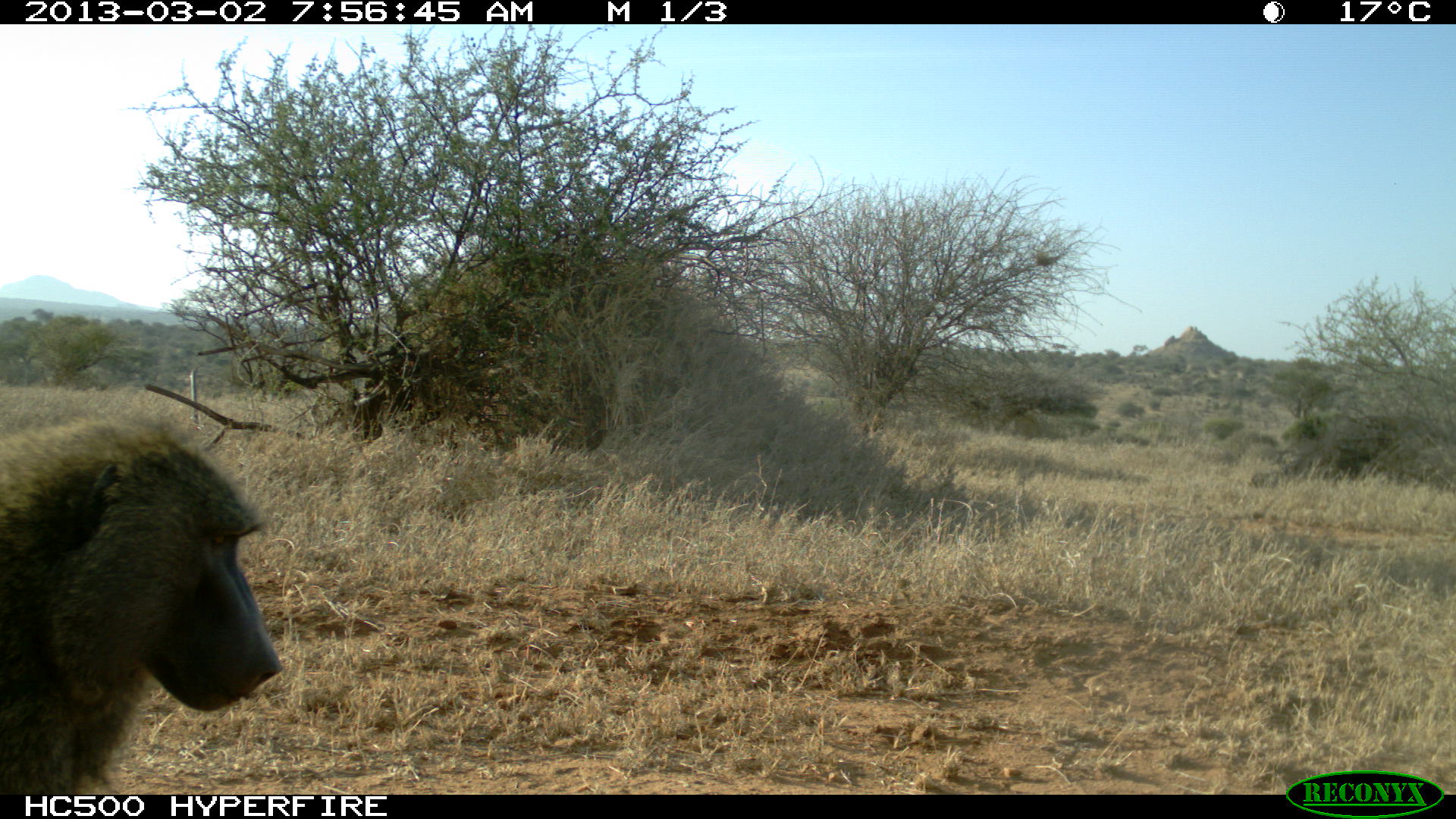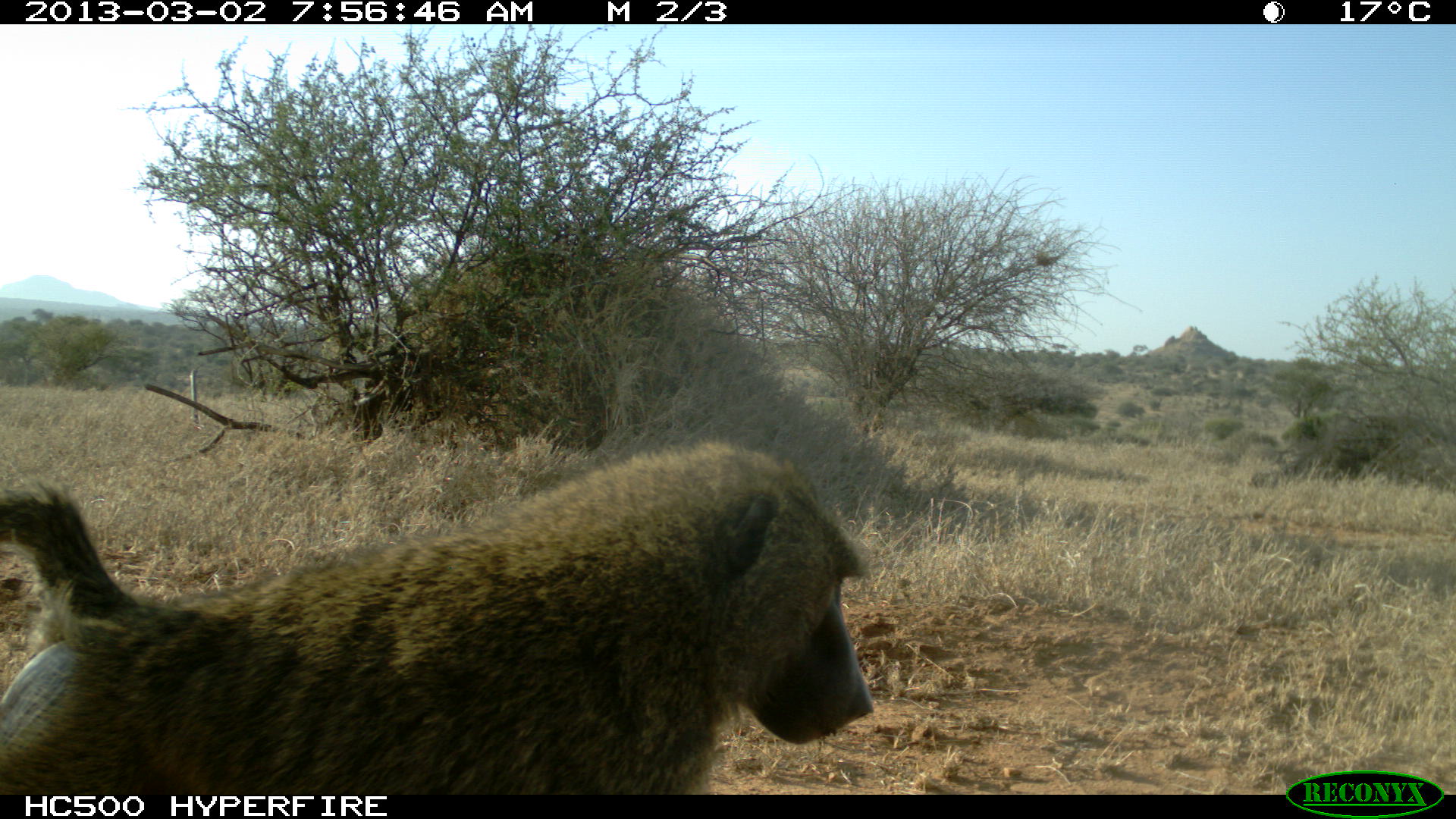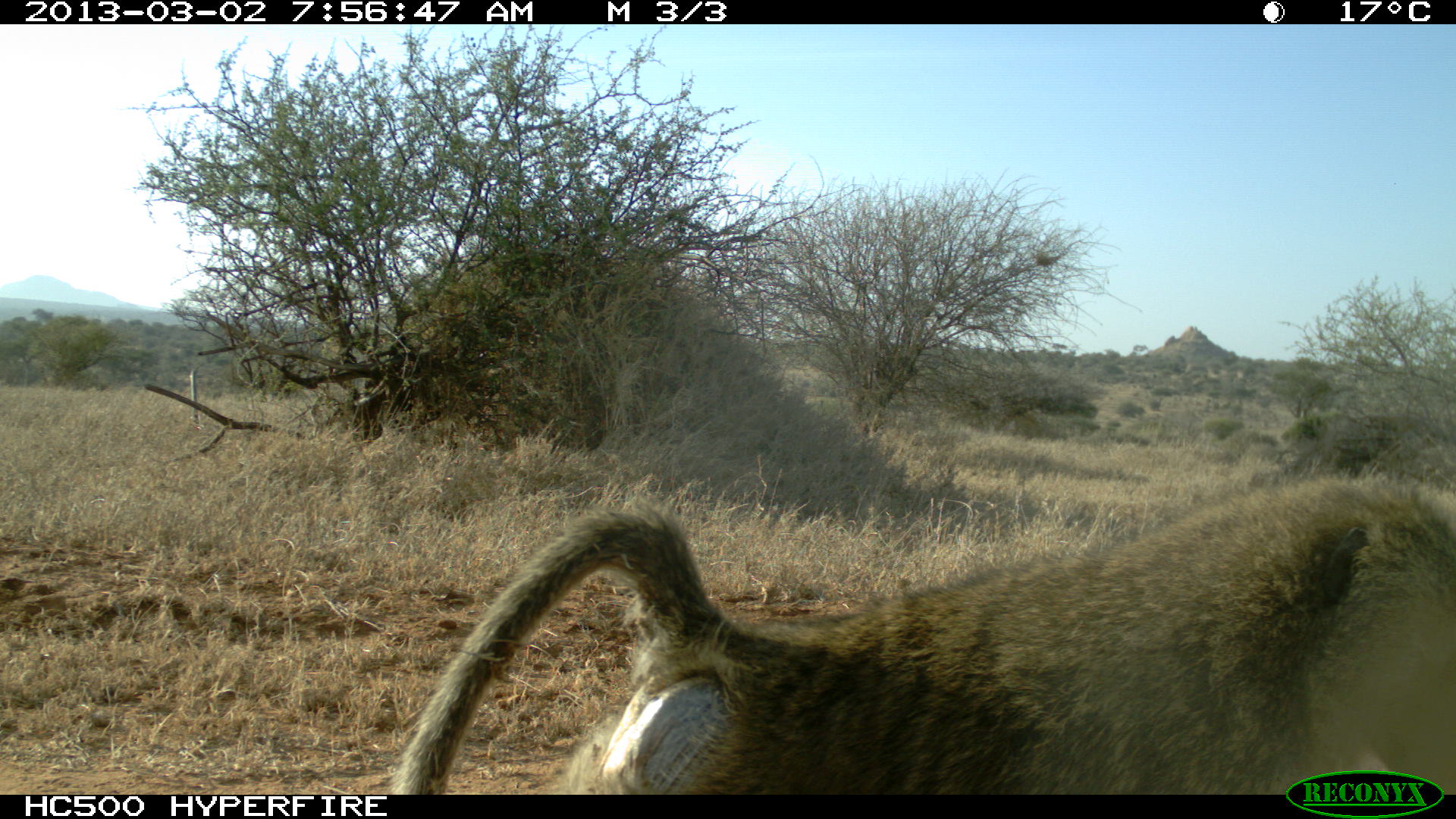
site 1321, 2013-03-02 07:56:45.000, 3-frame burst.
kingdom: Animalia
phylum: Chordata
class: Mammalia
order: Primates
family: Cercopithecidae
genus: Papio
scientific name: Papio anubis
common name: olive baboon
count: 1